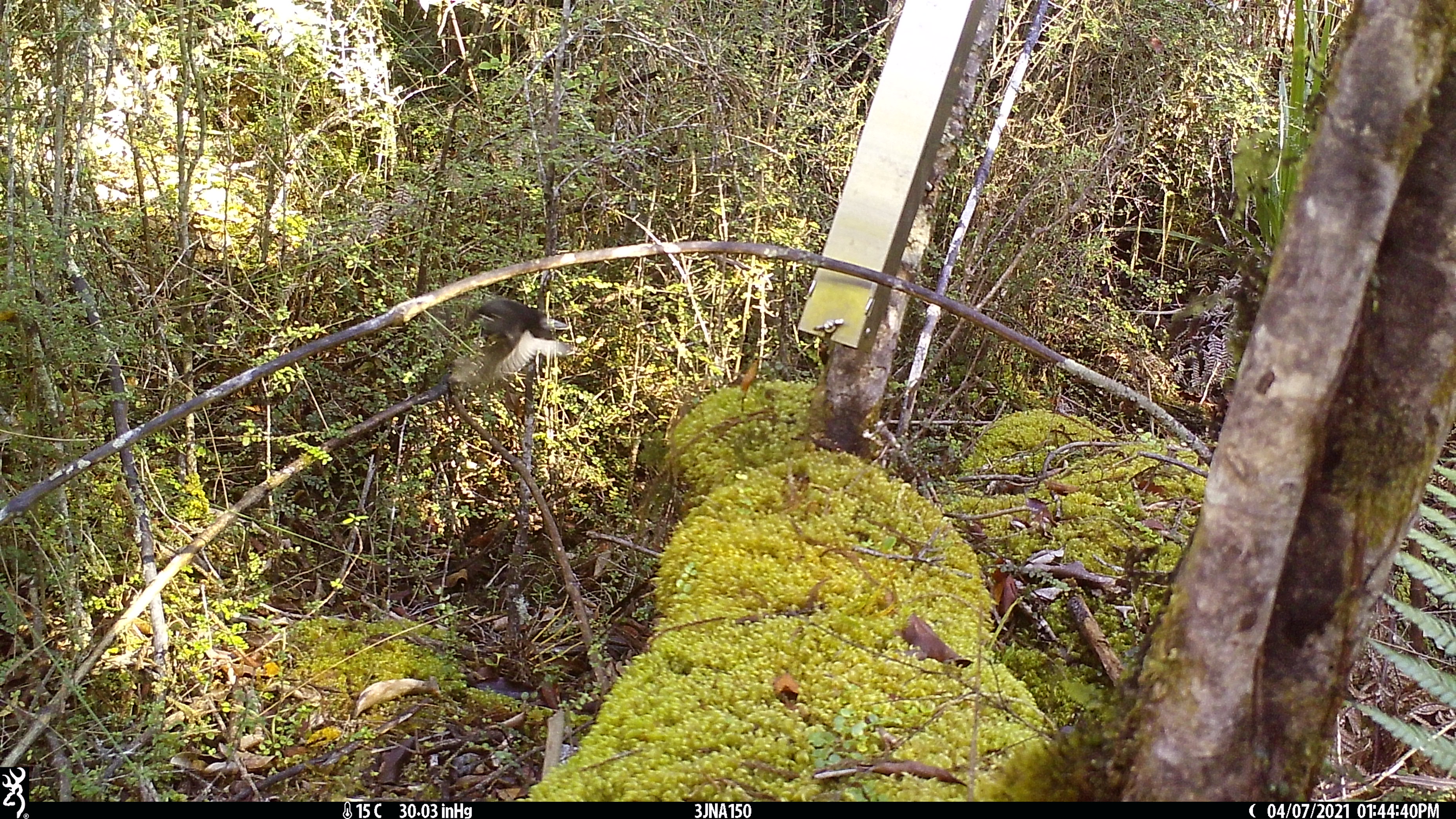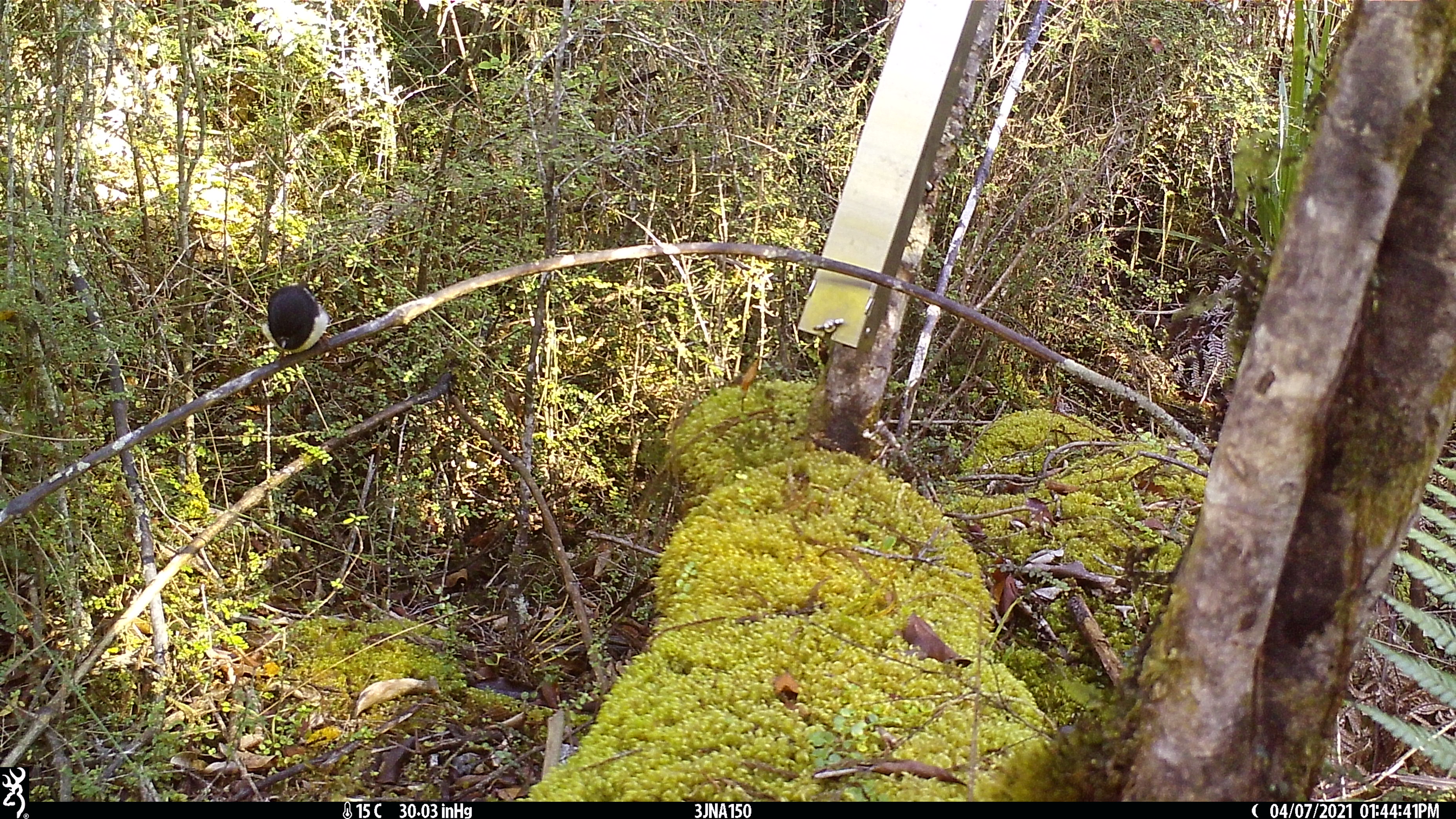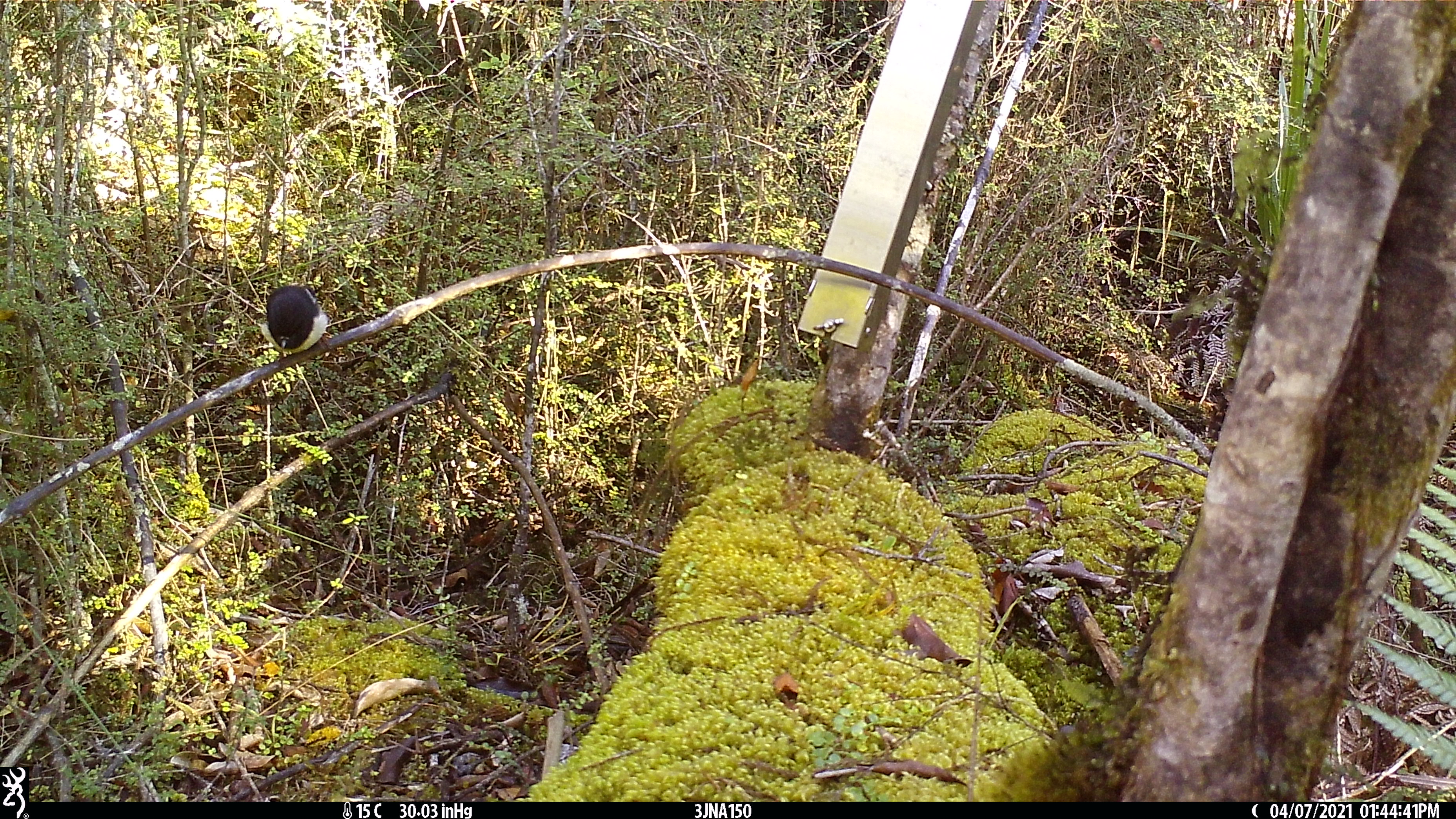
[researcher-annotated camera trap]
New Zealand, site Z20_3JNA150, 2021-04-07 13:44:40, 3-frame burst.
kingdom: Animalia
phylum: Chordata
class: Aves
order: Passeriformes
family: Petroicidae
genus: Petroica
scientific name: Petroica macrocephala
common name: tomtit